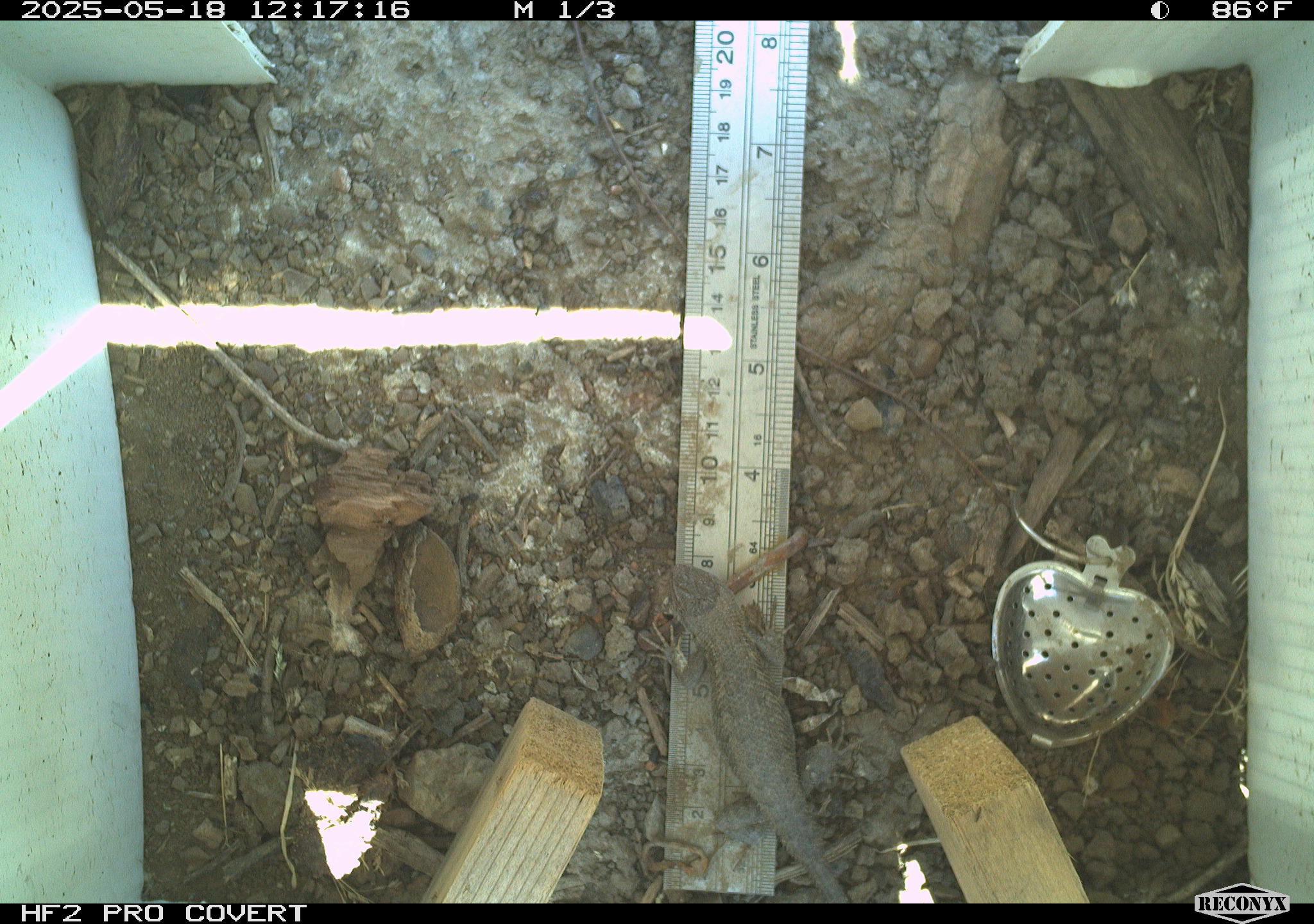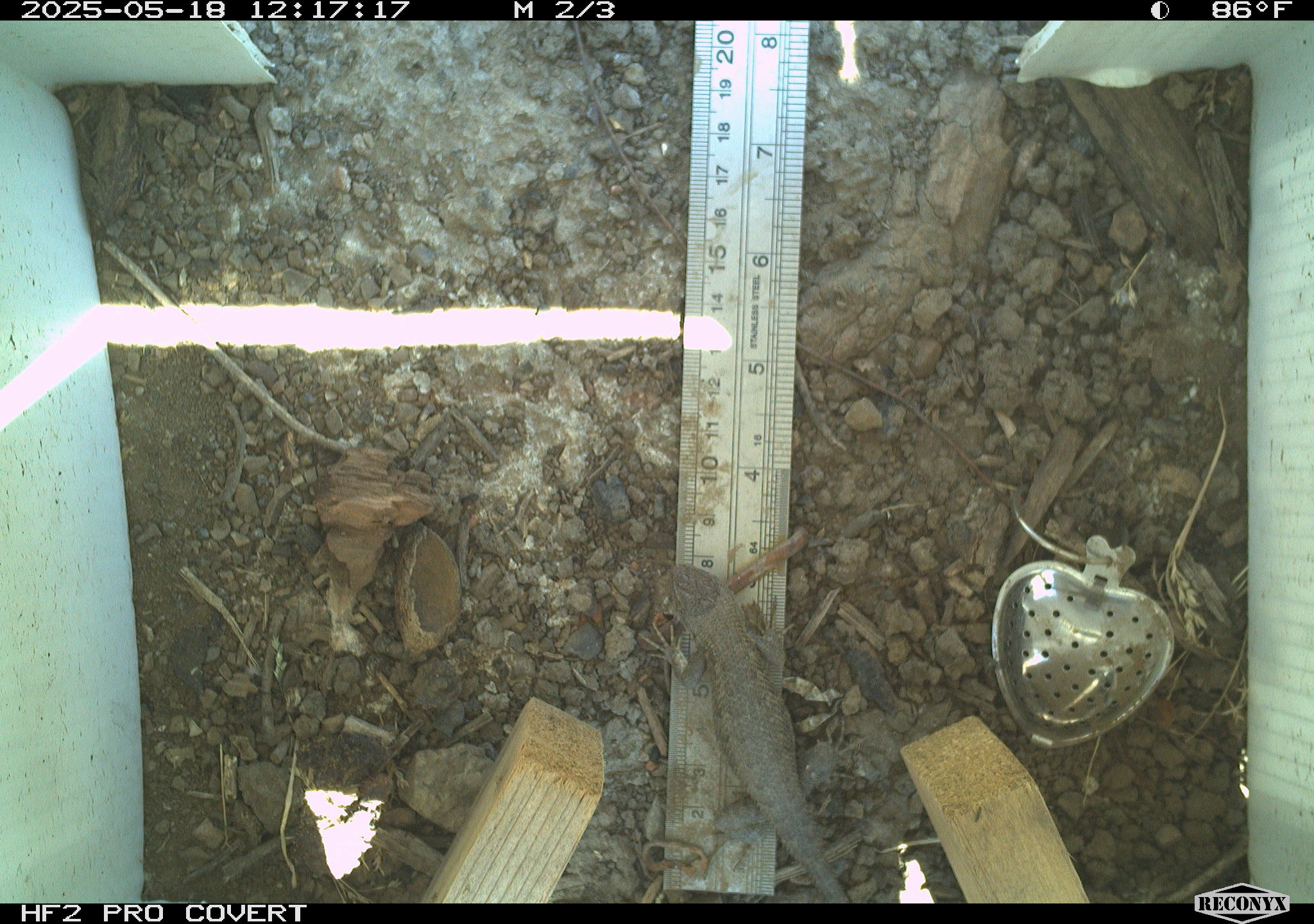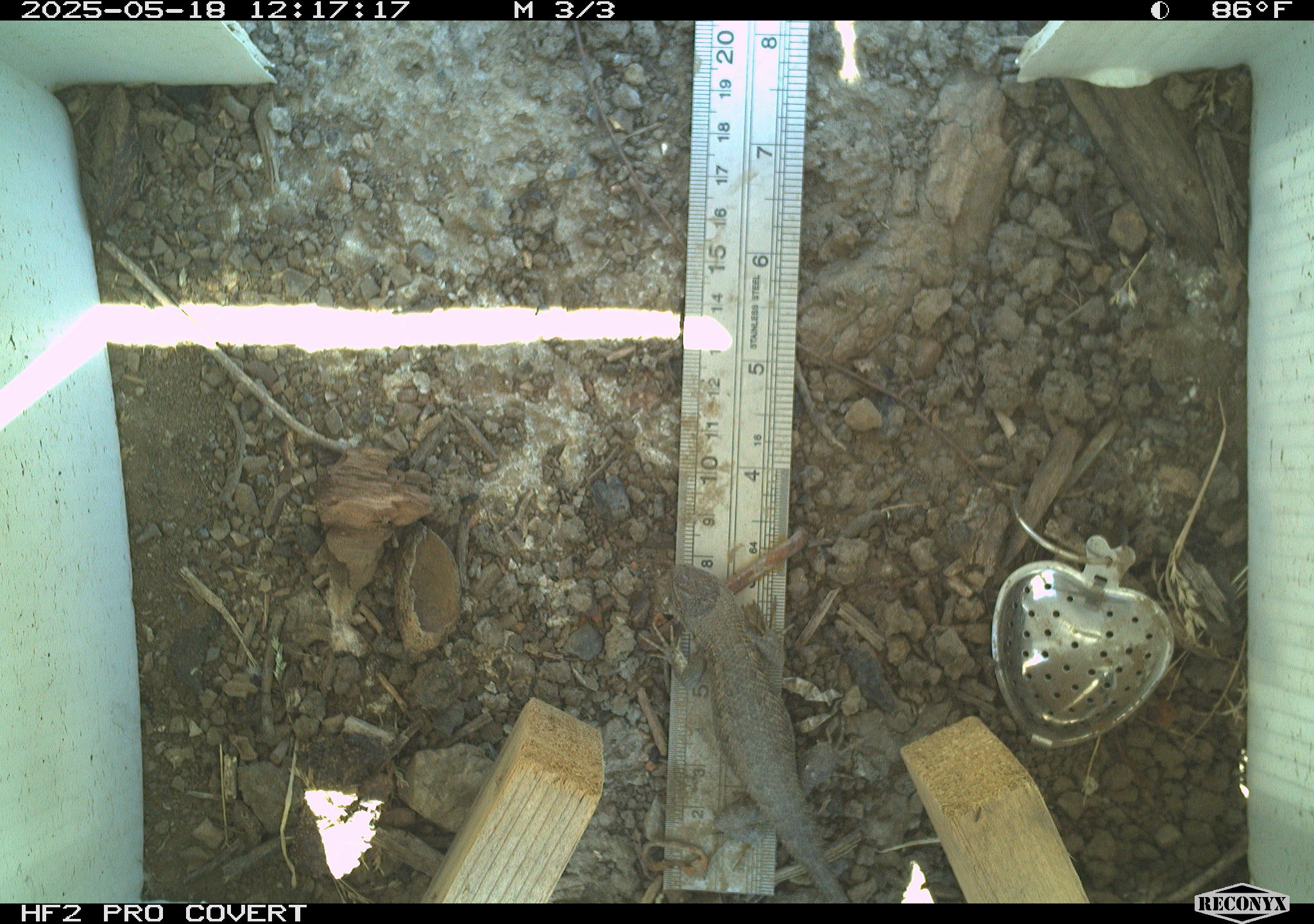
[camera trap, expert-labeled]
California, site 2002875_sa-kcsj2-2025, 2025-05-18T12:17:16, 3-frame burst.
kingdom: Animalia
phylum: Chordata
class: Reptilia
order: Squamata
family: Phrynosomatidae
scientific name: Phrynosomatidae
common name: north american spiny lizards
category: sceloporus/uta species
Sceloporus/uta species (north american spiny lizards) (Phrynosomatidae).